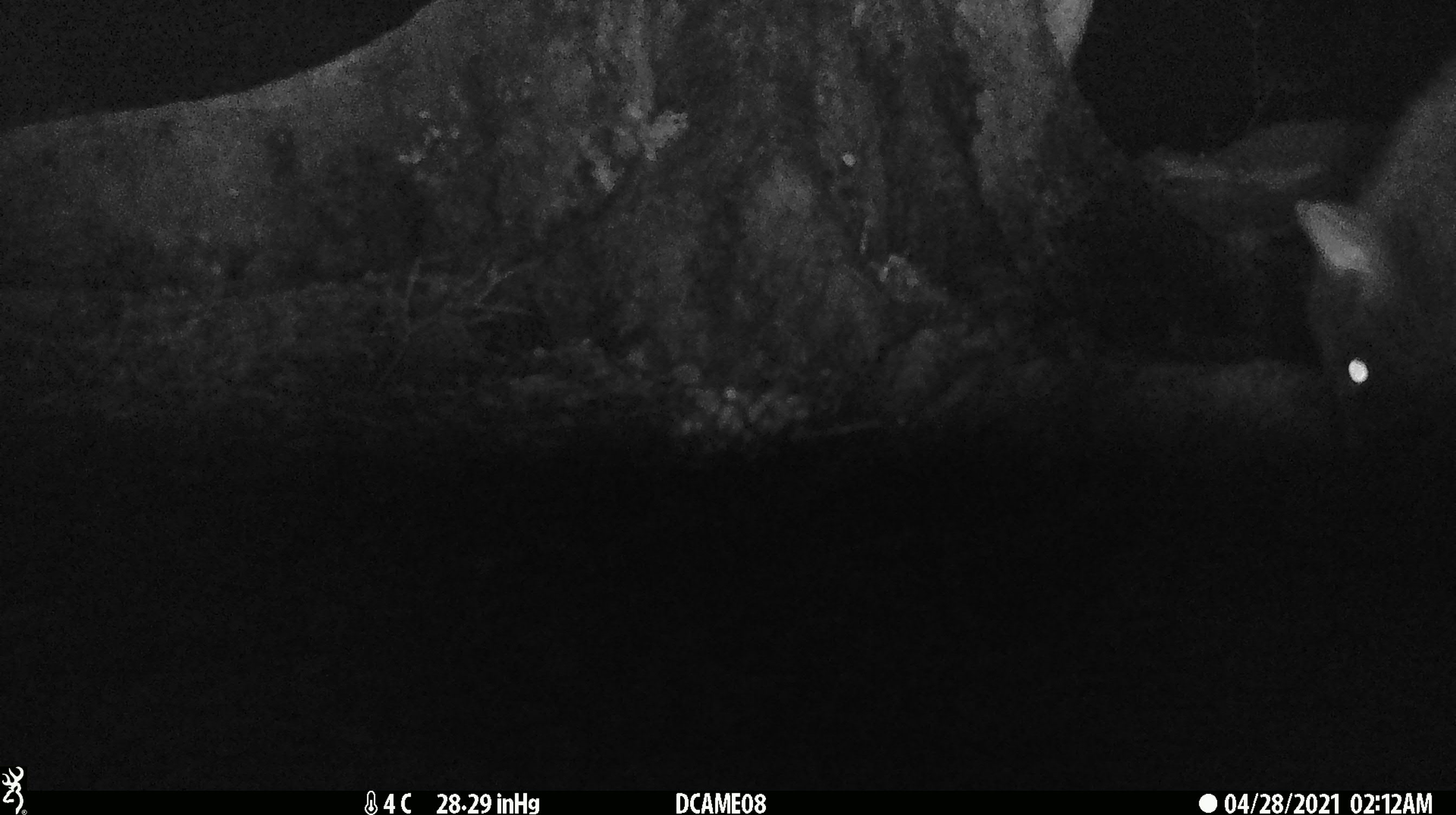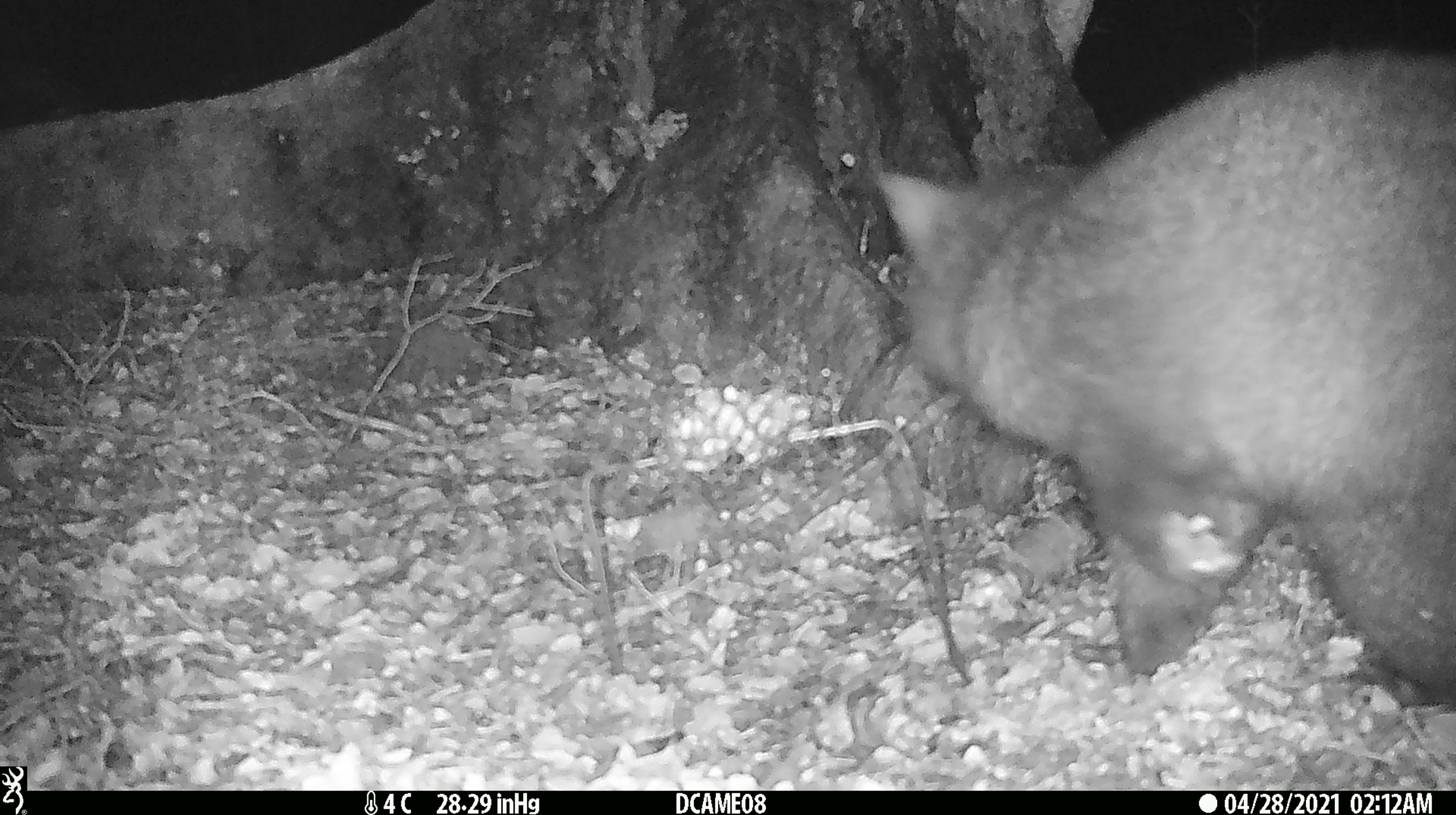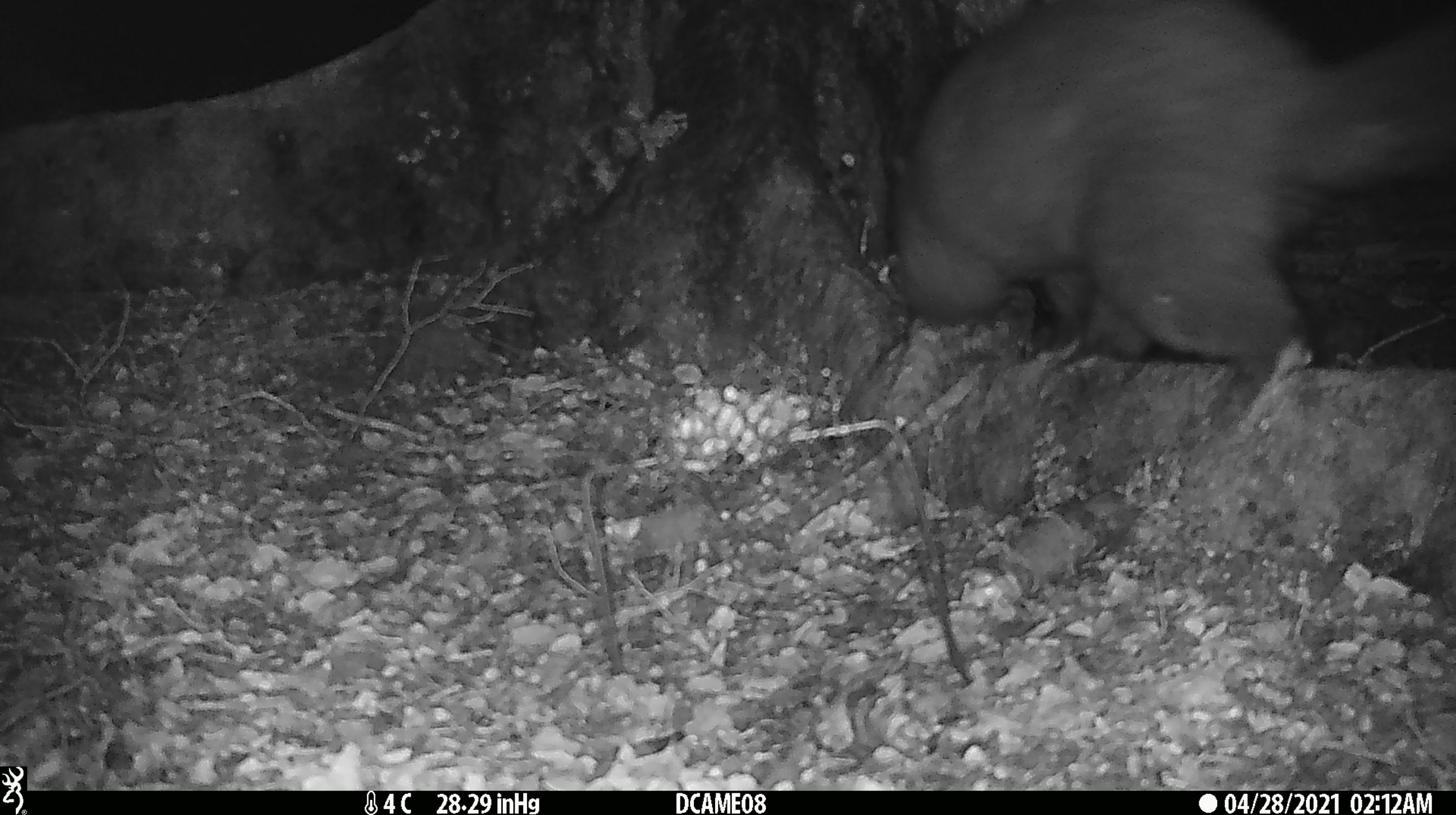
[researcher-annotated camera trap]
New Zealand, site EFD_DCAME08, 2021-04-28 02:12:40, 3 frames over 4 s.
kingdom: Animalia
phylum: Chordata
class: Mammalia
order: Diprotodontia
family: Phalangeridae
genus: Trichosurus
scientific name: Trichosurus vulpecula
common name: common brushtail possum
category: possum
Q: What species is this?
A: Possum (common brushtail possum) (Trichosurus vulpecula).